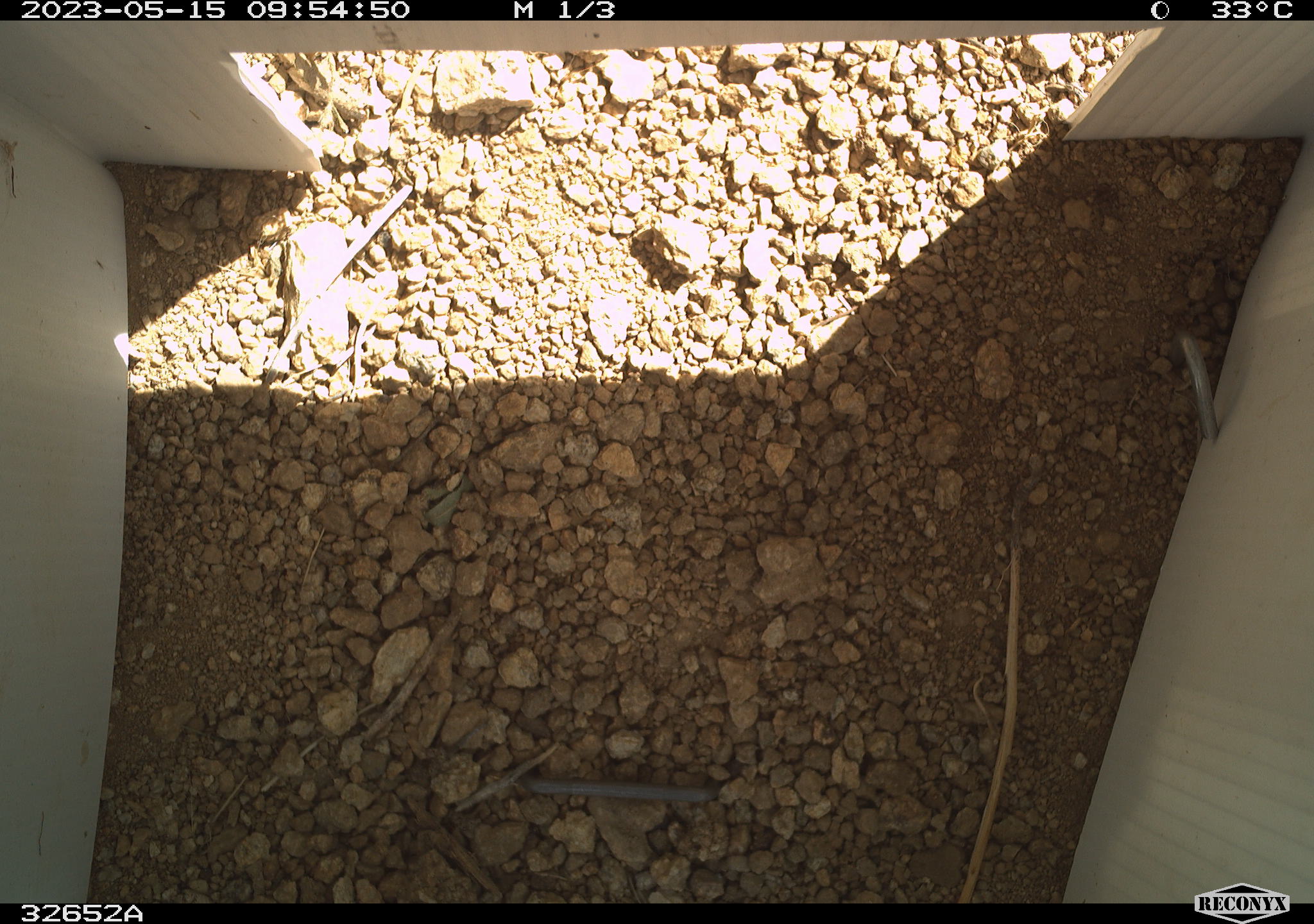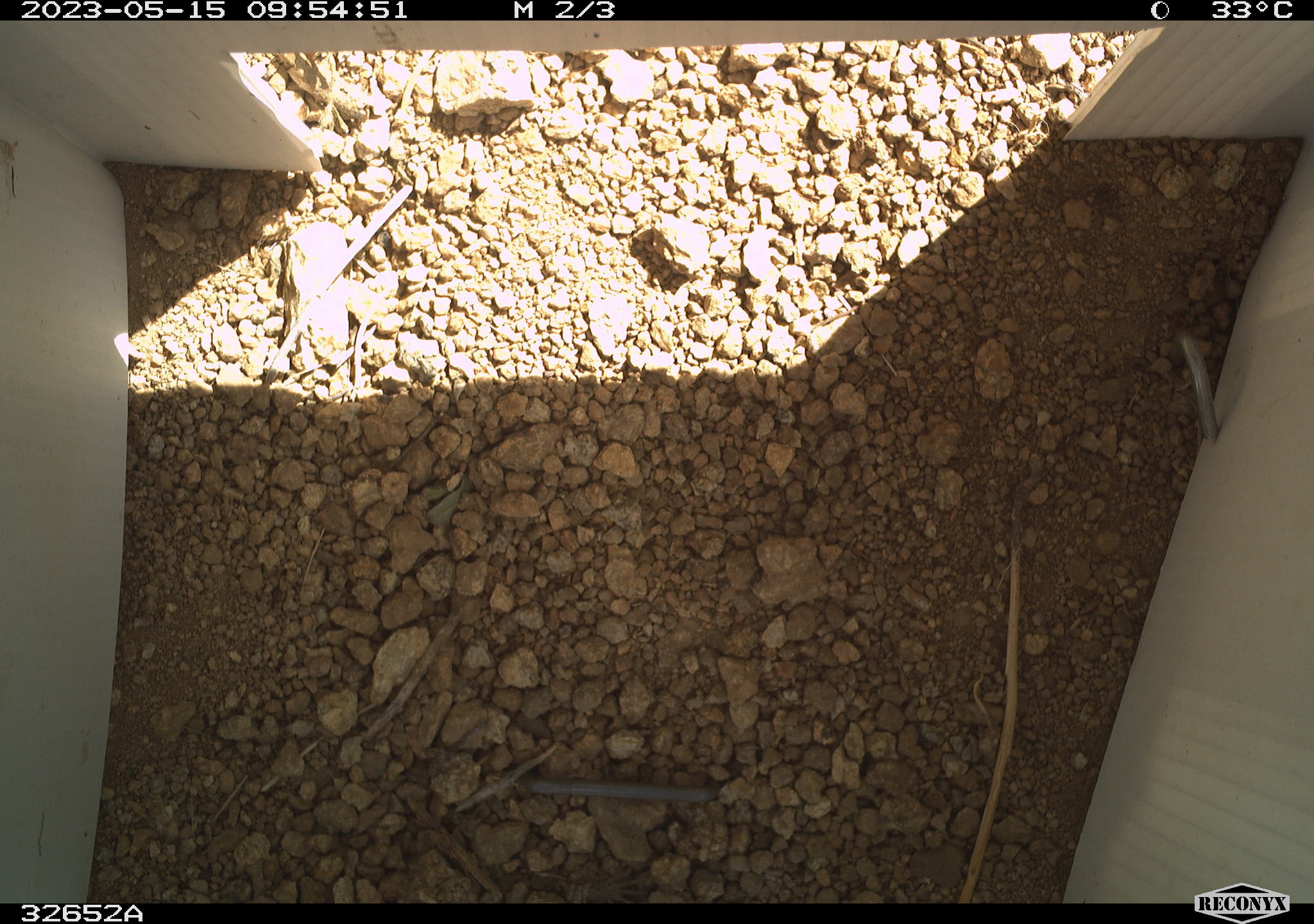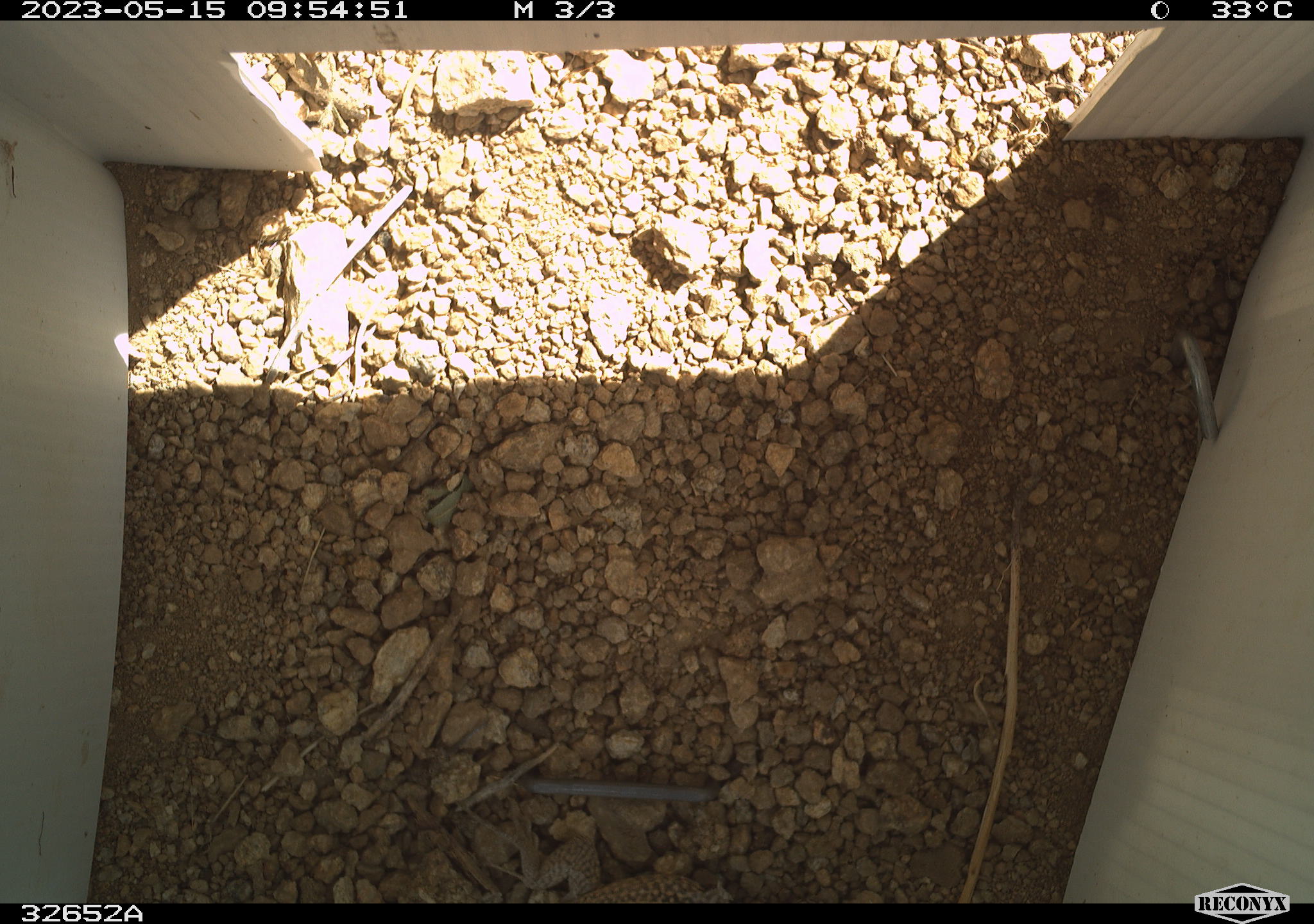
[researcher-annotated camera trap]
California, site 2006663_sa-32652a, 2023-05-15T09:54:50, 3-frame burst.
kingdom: Animalia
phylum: Chordata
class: Reptilia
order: Squamata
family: Teiidae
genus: Aspidoscelis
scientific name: Aspidoscelis tigris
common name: western whiptail